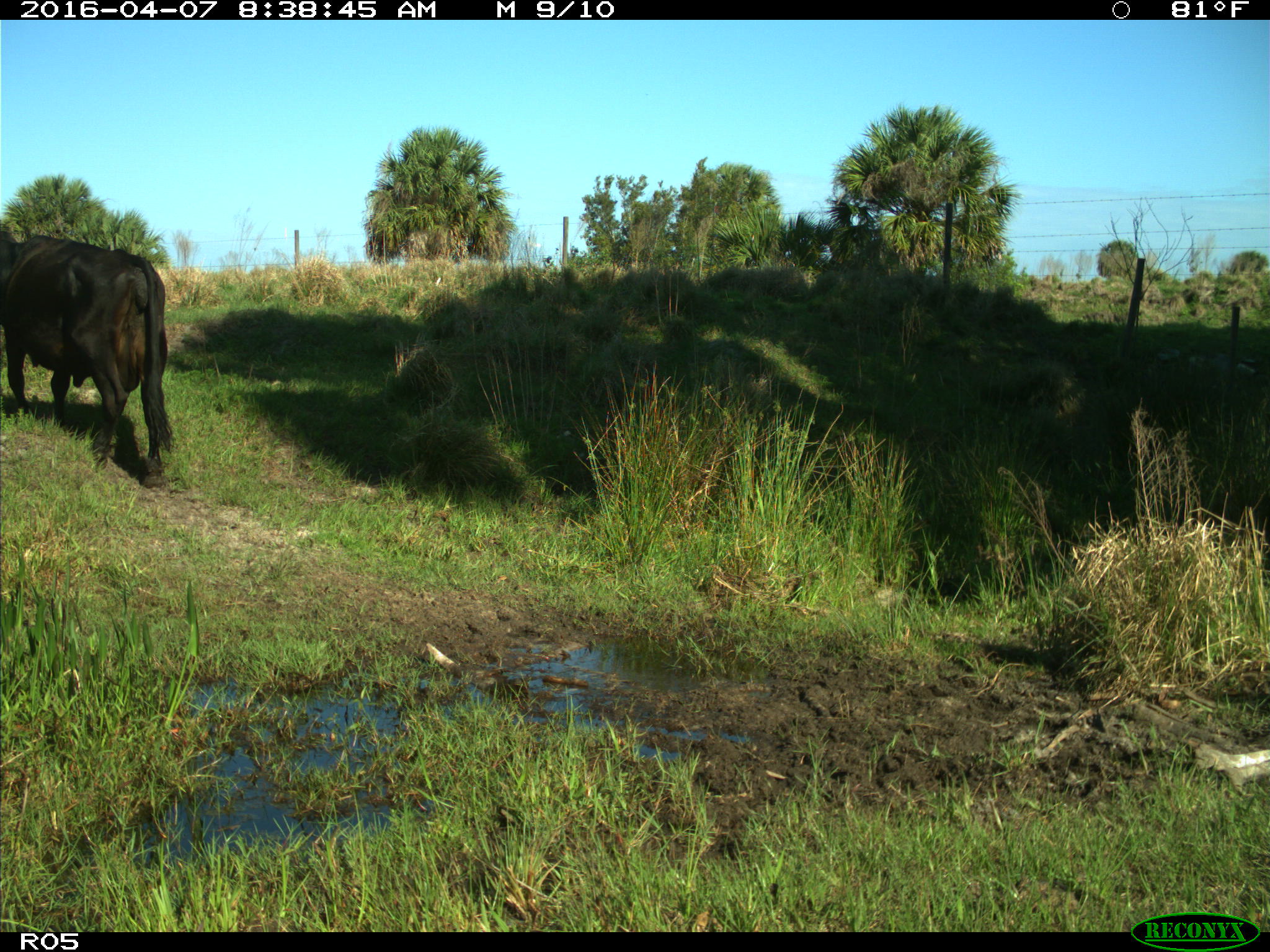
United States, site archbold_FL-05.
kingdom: Animalia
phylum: Chordata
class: Mammalia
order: Artiodactyla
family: Bovidae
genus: Bos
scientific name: Bos taurus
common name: domestic cow